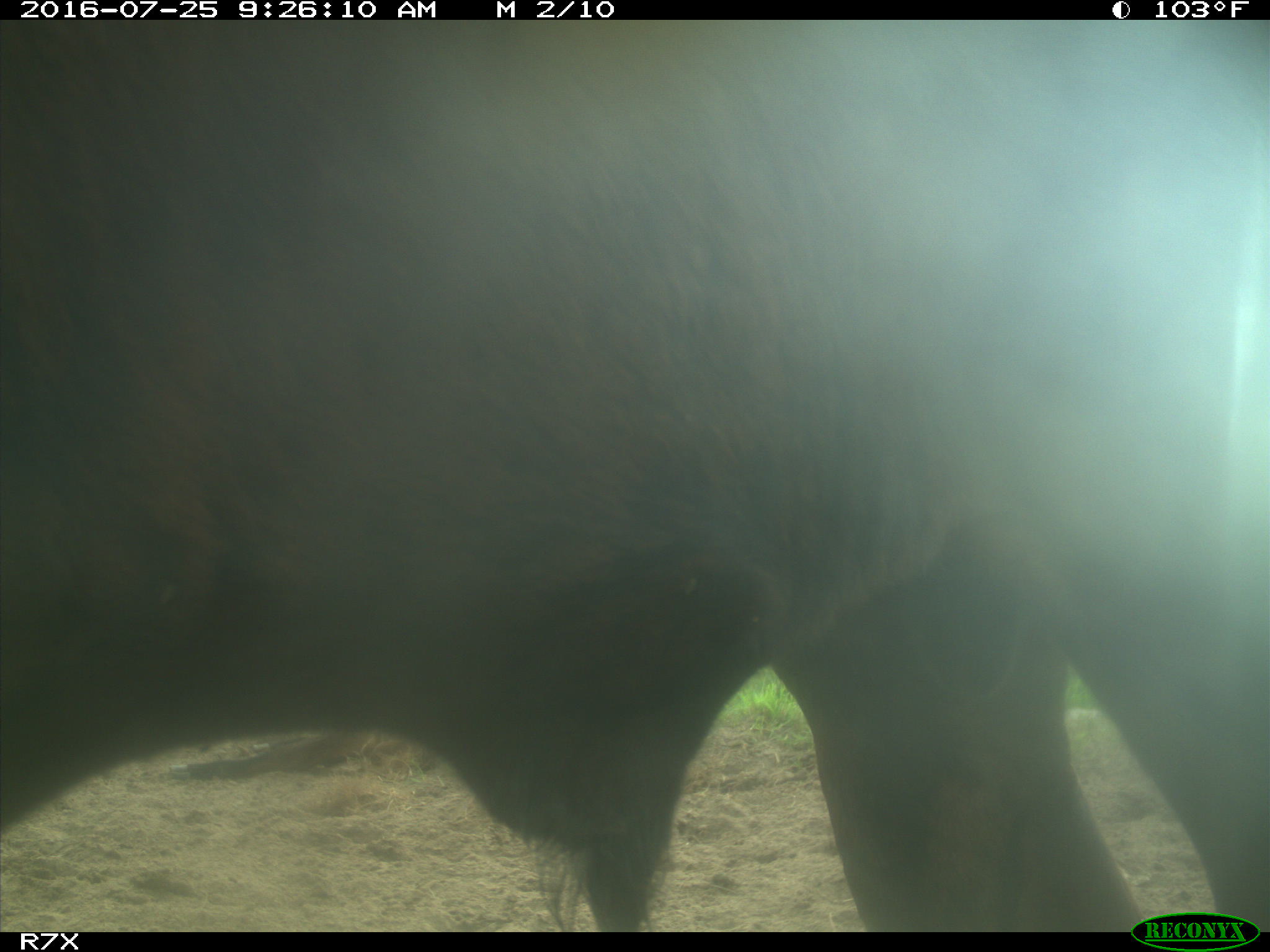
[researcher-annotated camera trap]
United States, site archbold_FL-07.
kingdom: Animalia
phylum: Chordata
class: Mammalia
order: Artiodactyla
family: Bovidae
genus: Bos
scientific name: Bos taurus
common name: domestic cow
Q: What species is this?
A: Bos taurus (domestic cow).